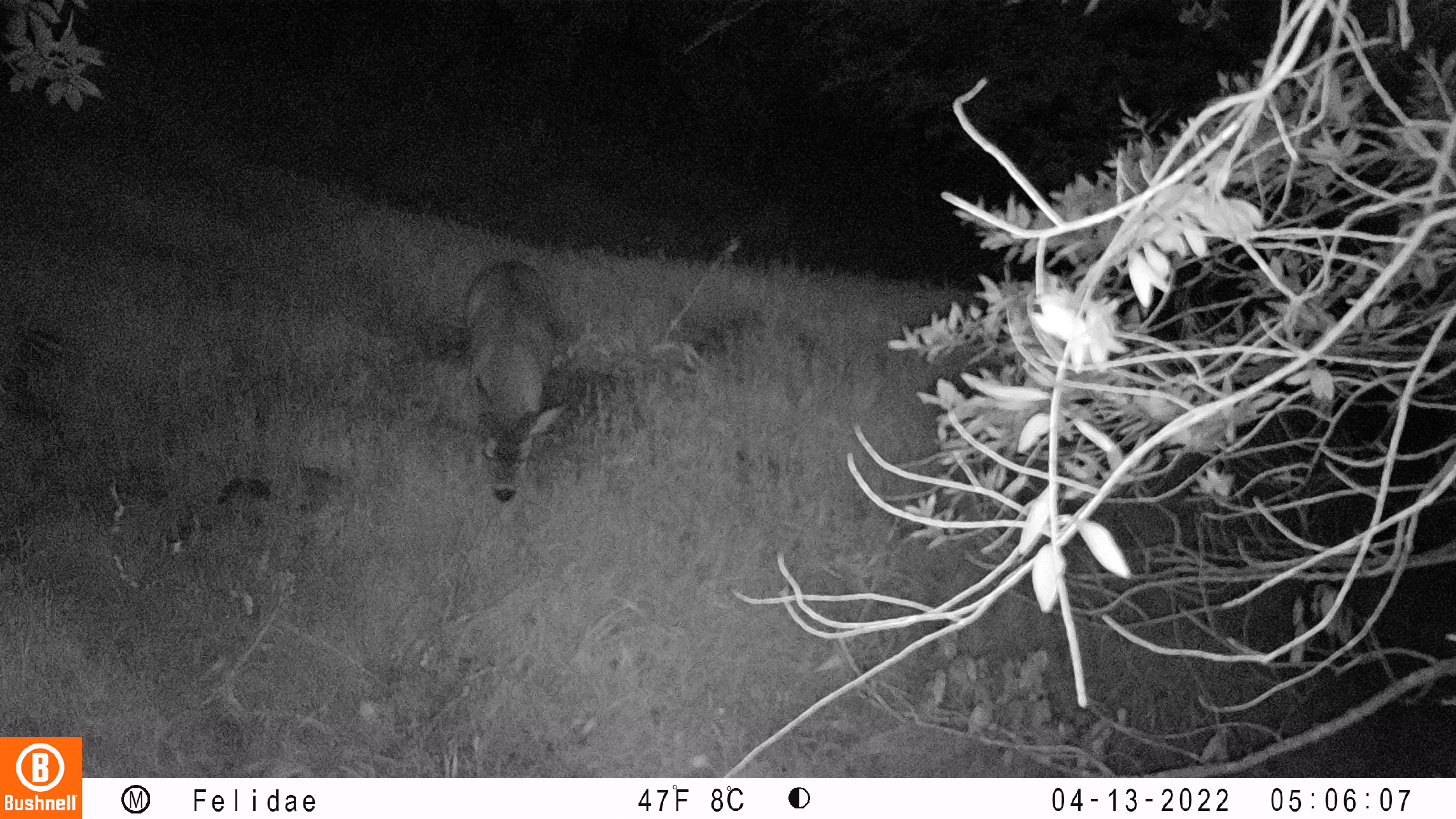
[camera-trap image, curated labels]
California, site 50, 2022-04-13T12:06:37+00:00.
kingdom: Animalia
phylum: Chordata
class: Mammalia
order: Artiodactyla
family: Cervidae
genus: Odocoileus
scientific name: Odocoileus hemionus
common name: mule deer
Mule deer (Odocoileus hemionus).